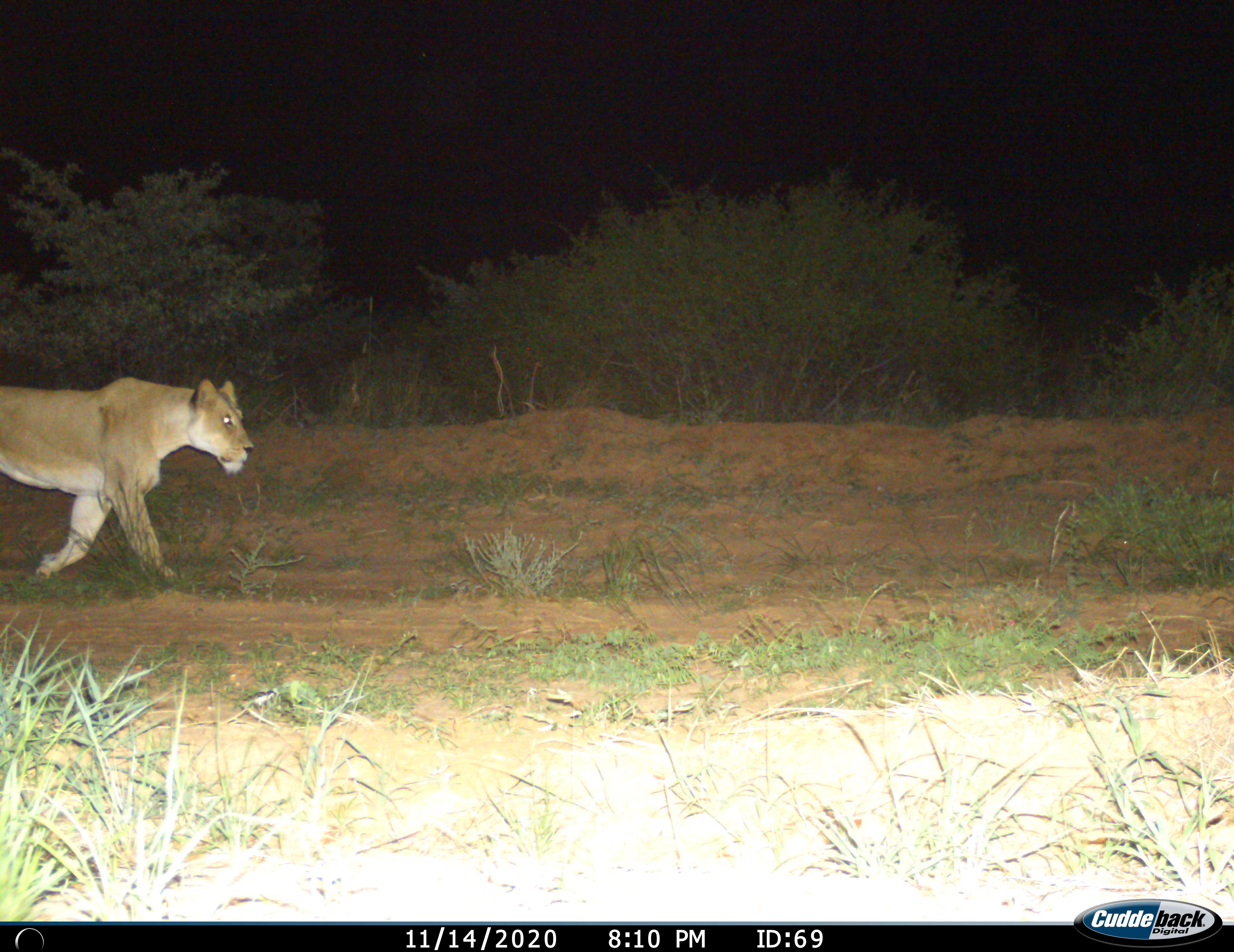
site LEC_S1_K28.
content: unidentified animal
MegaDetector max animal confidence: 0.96